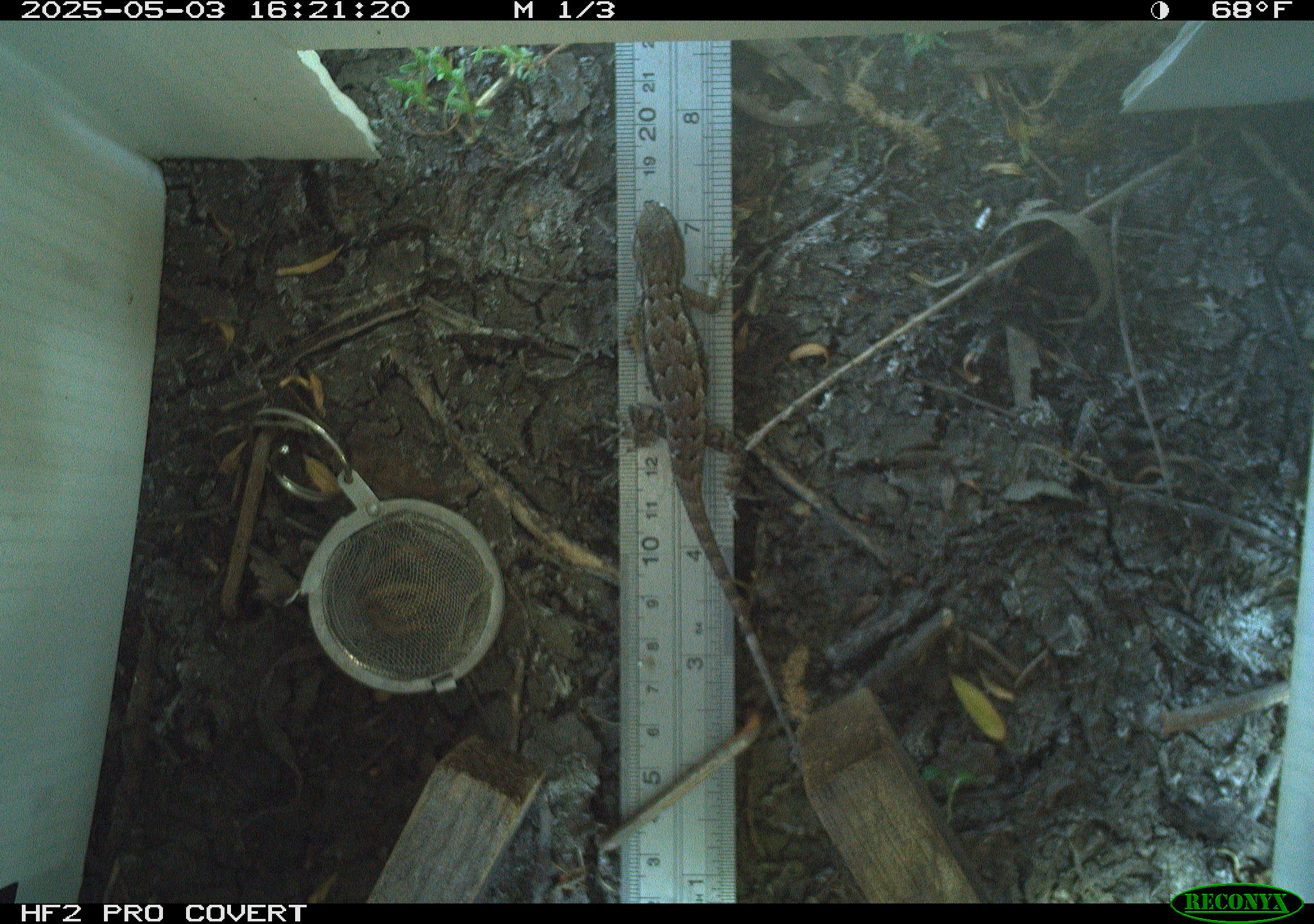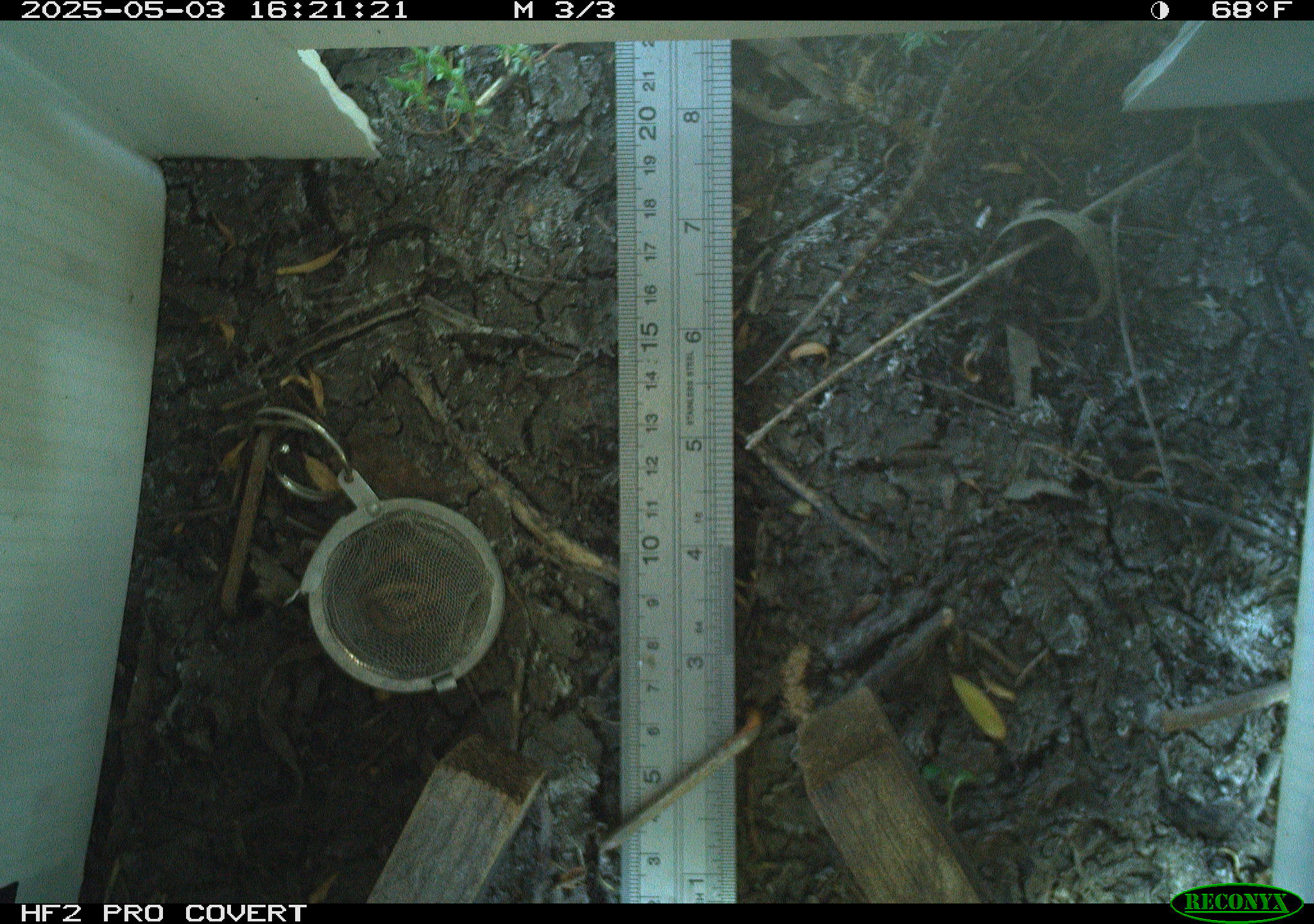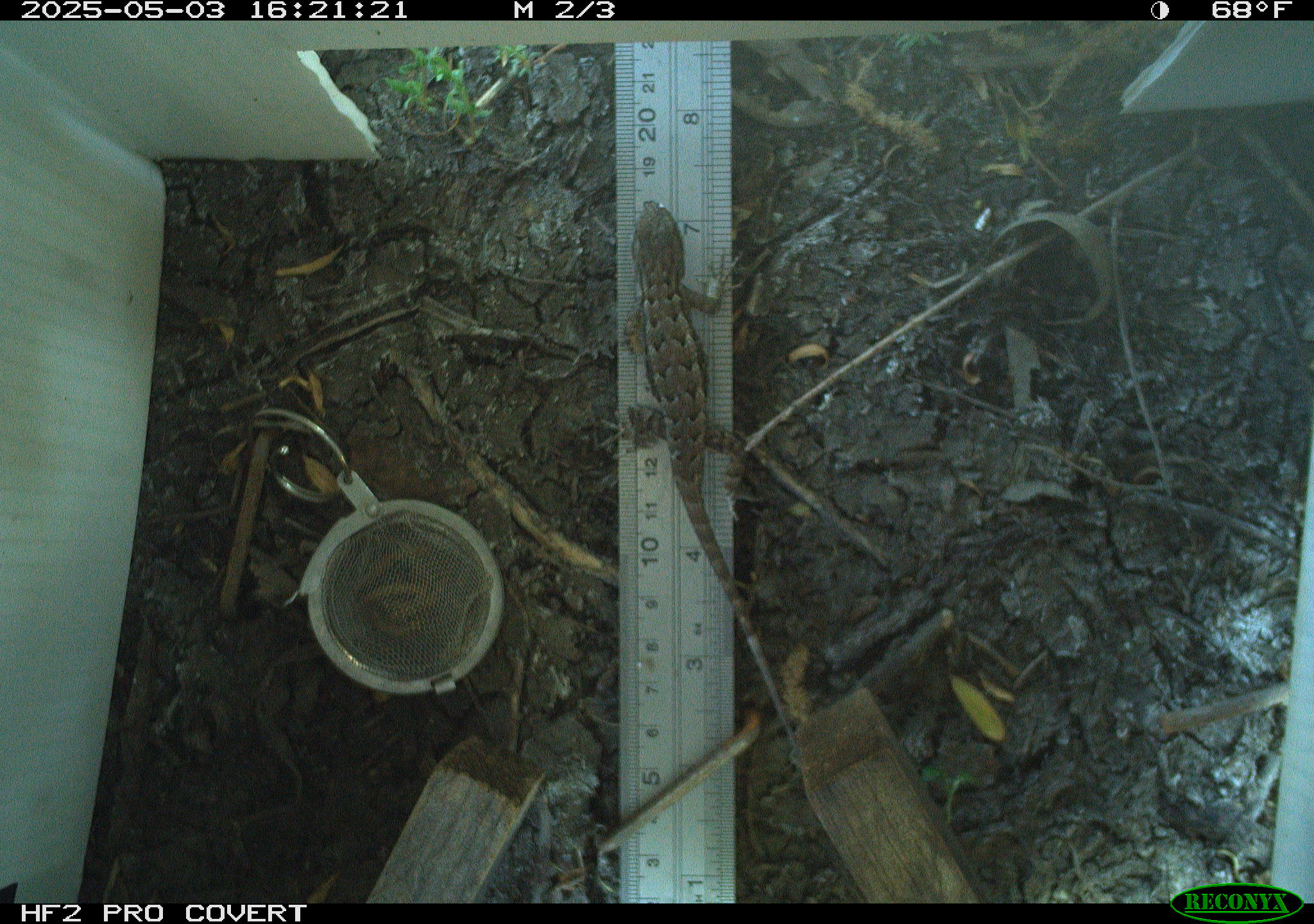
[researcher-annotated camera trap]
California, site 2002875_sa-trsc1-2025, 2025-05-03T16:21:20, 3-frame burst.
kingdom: Animalia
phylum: Chordata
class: Reptilia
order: Squamata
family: Phrynosomatidae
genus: Sceloporus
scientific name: Sceloporus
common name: spiny lizards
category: sceloporus species